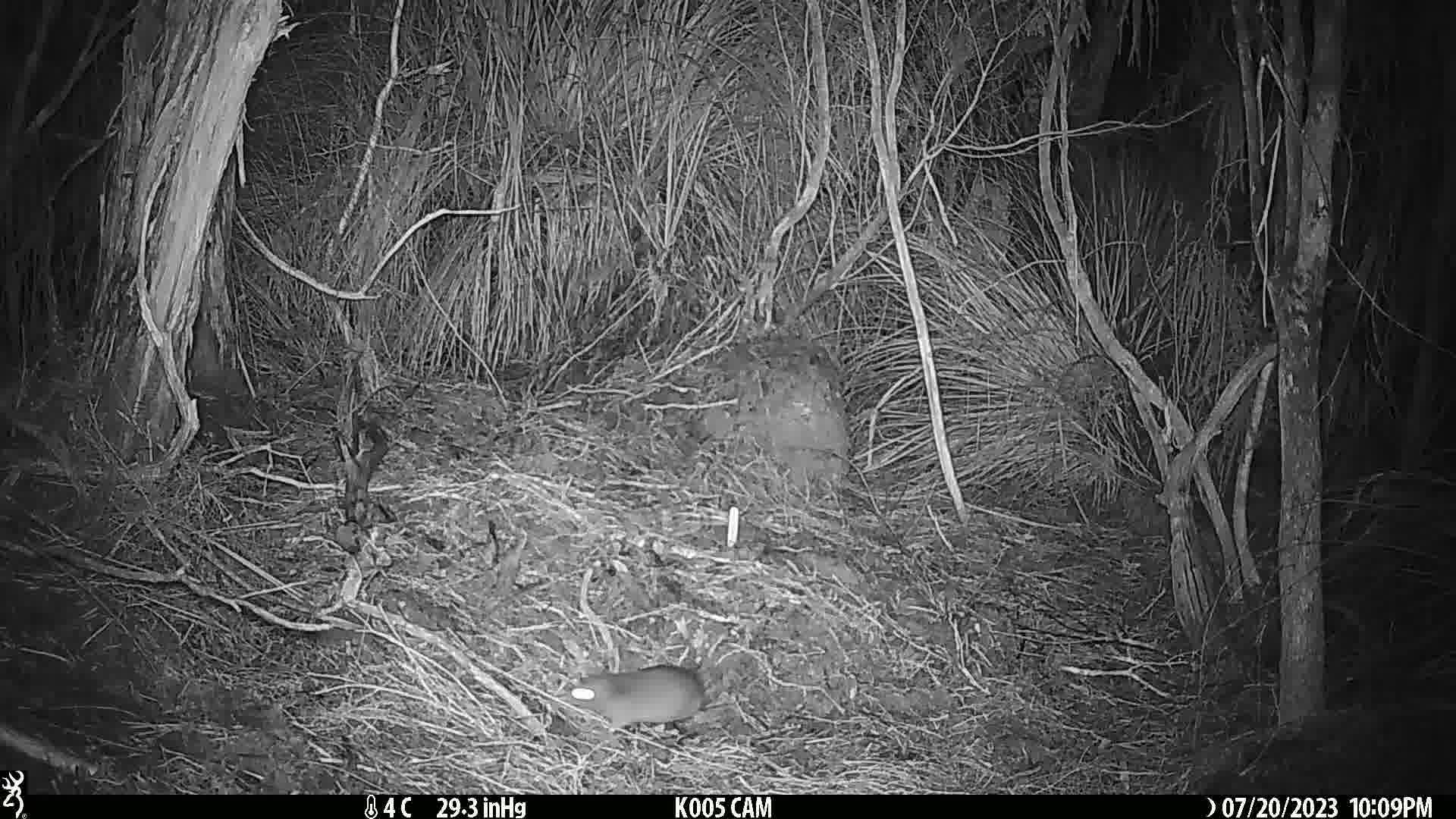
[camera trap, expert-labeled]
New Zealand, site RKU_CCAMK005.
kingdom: Animalia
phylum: Chordata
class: Mammalia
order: Rodentia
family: Muridae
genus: Rattus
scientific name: Rattus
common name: rat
Rat (Rattus).